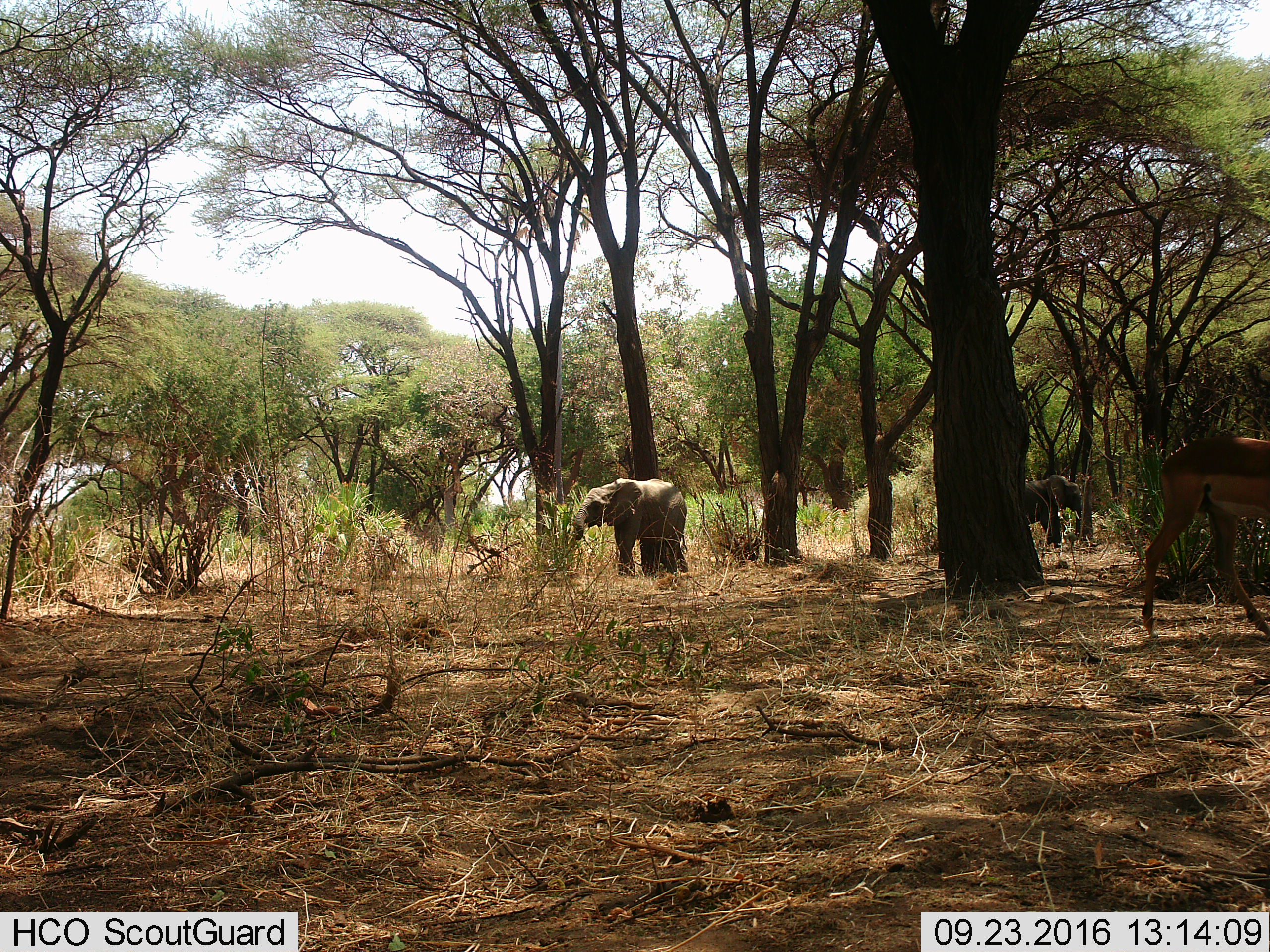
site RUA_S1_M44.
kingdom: Animalia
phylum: Chordata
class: Mammalia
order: Proboscidea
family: Elephantidae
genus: Loxodonta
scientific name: Loxodonta africana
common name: african bush elephant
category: elephant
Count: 2.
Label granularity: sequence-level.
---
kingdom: Animalia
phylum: Chordata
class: Mammalia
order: Artiodactyla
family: Bovidae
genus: Aepyceros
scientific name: Aepyceros melampus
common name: impala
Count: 1.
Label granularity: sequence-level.